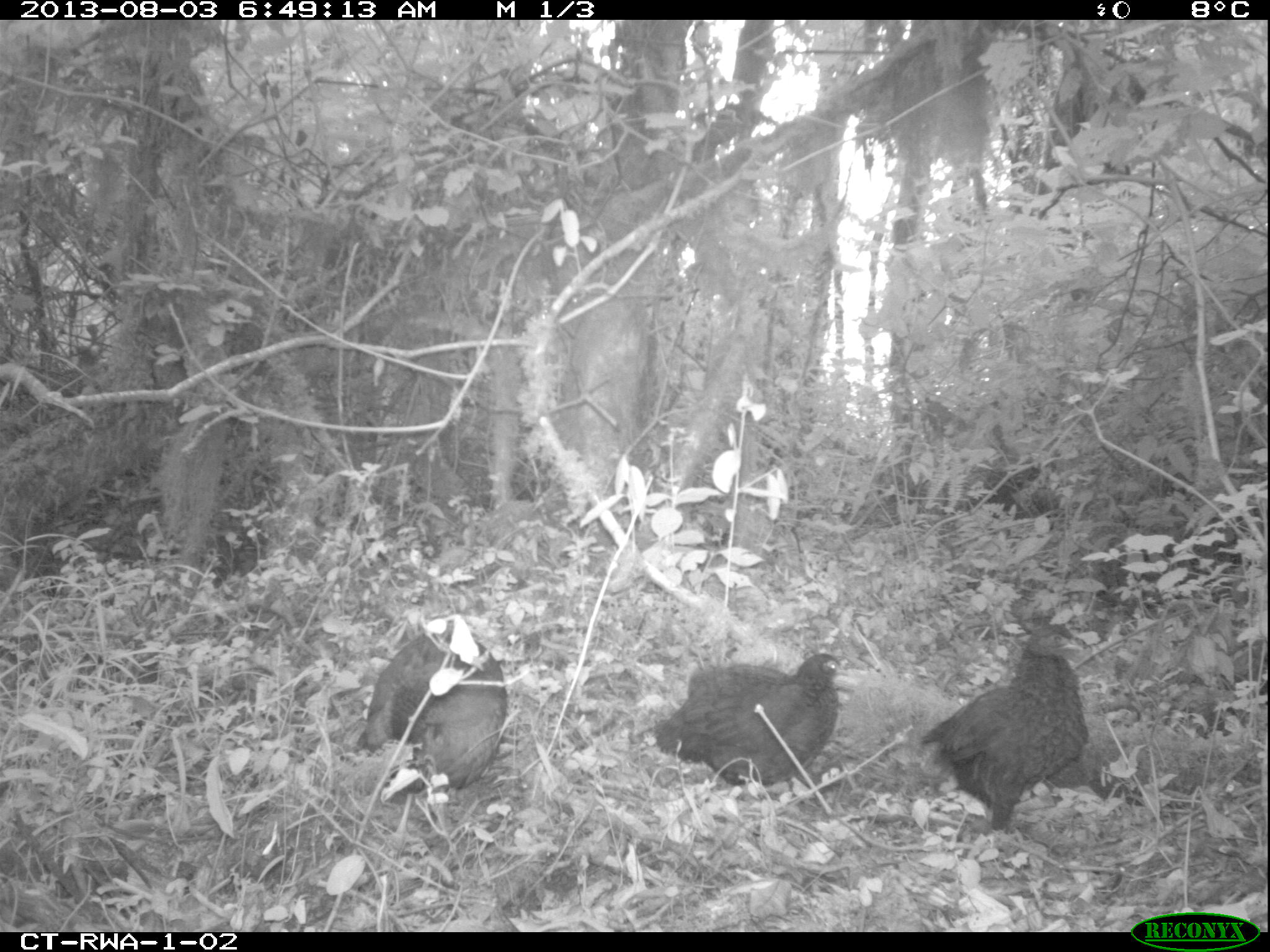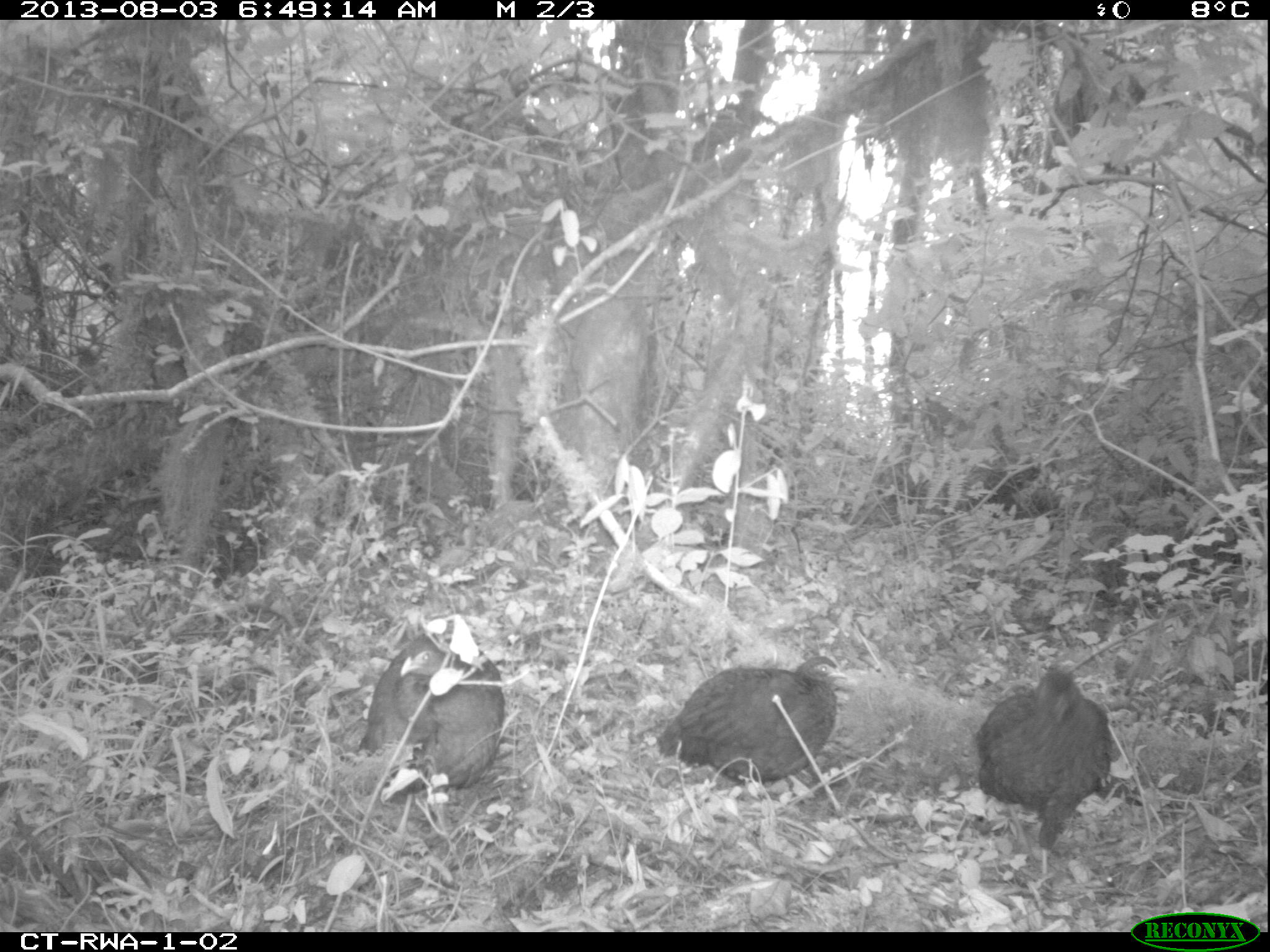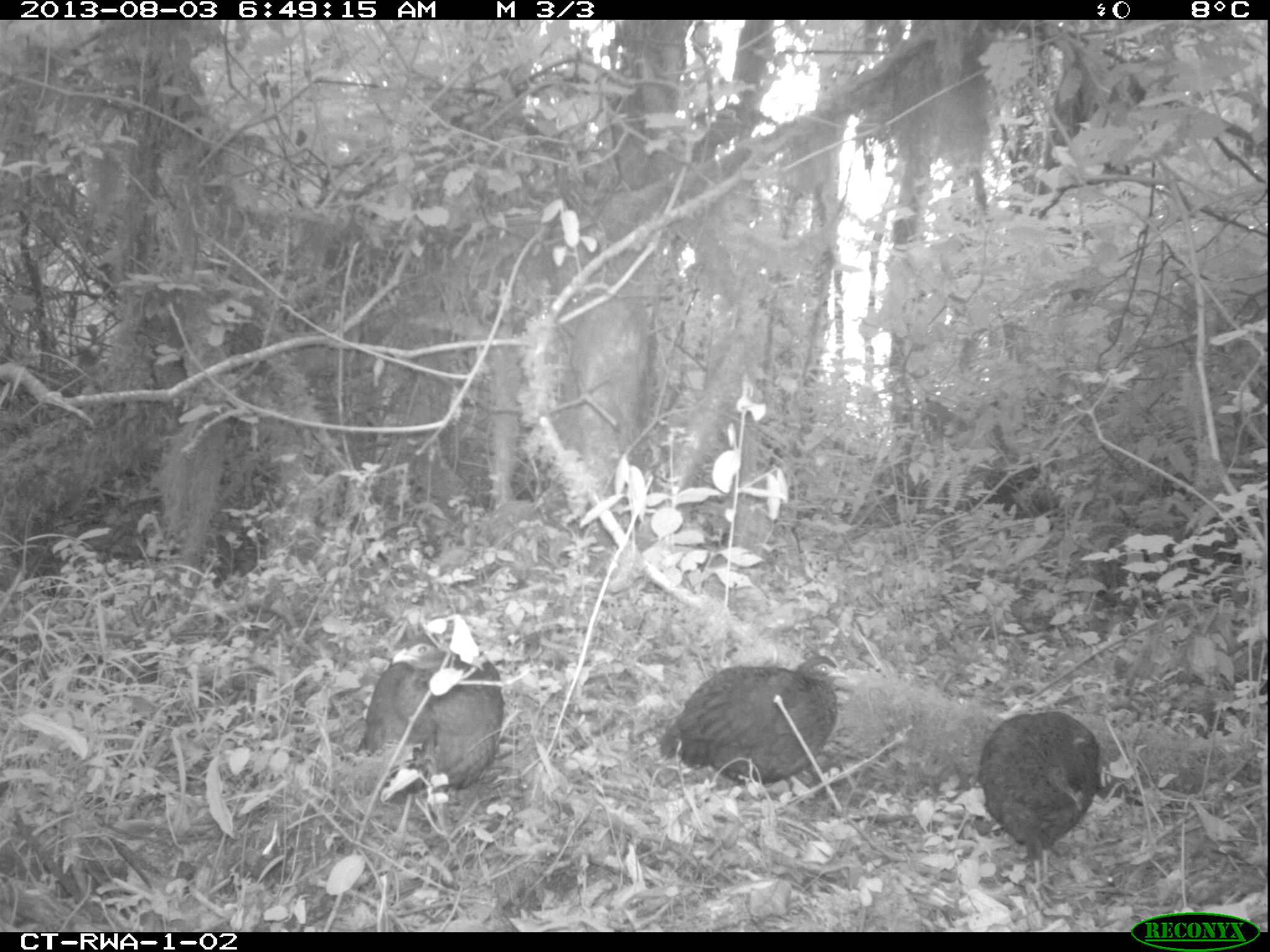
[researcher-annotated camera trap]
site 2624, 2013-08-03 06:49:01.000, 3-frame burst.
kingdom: Animalia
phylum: Chordata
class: Aves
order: Galliformes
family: Phasianidae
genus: Pternistis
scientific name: Pternistis nobilis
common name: handsome francolin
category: francolinus nobilis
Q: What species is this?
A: Francolinus nobilis (handsome francolin) (Pternistis nobilis).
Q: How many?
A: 3.